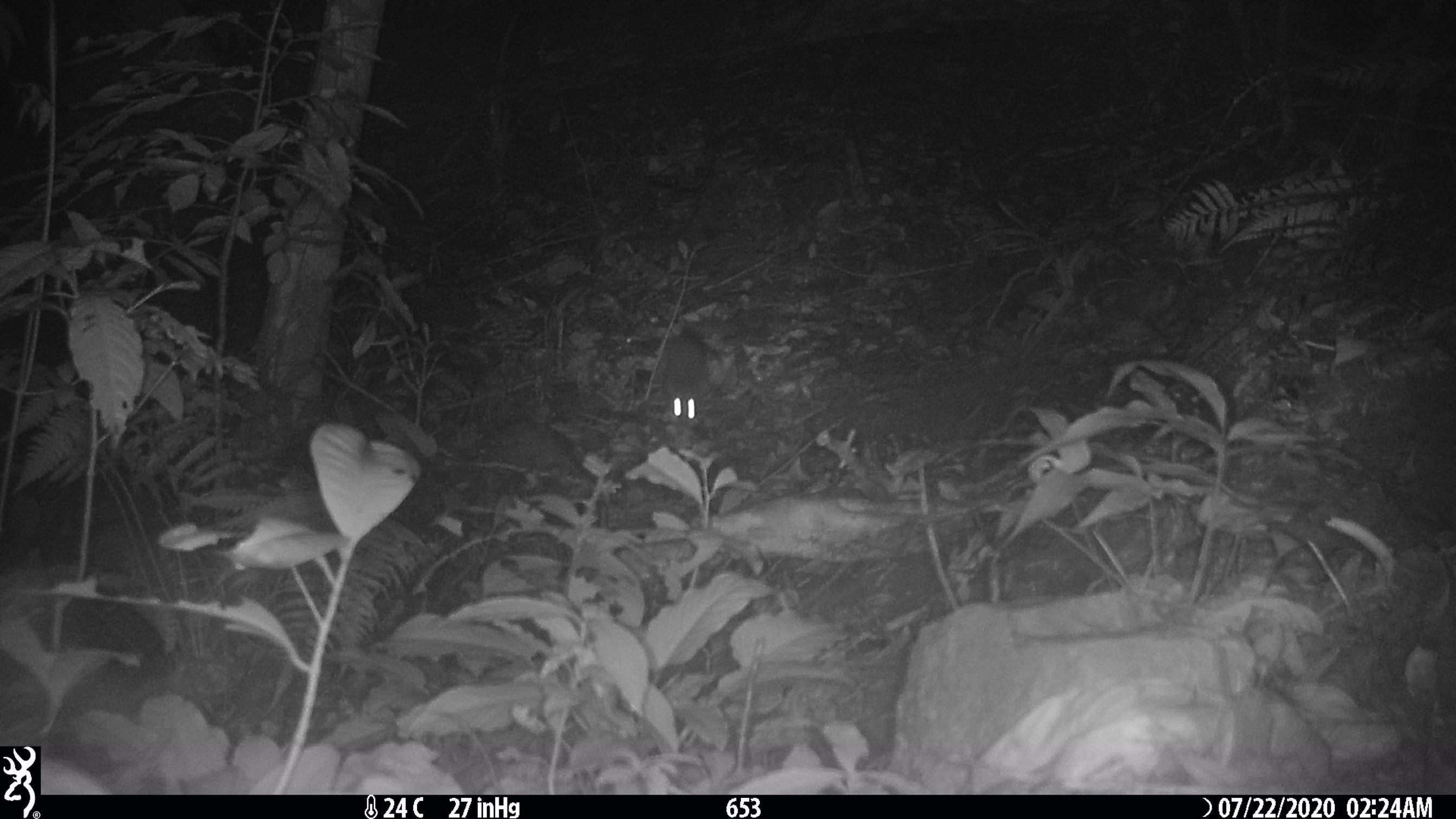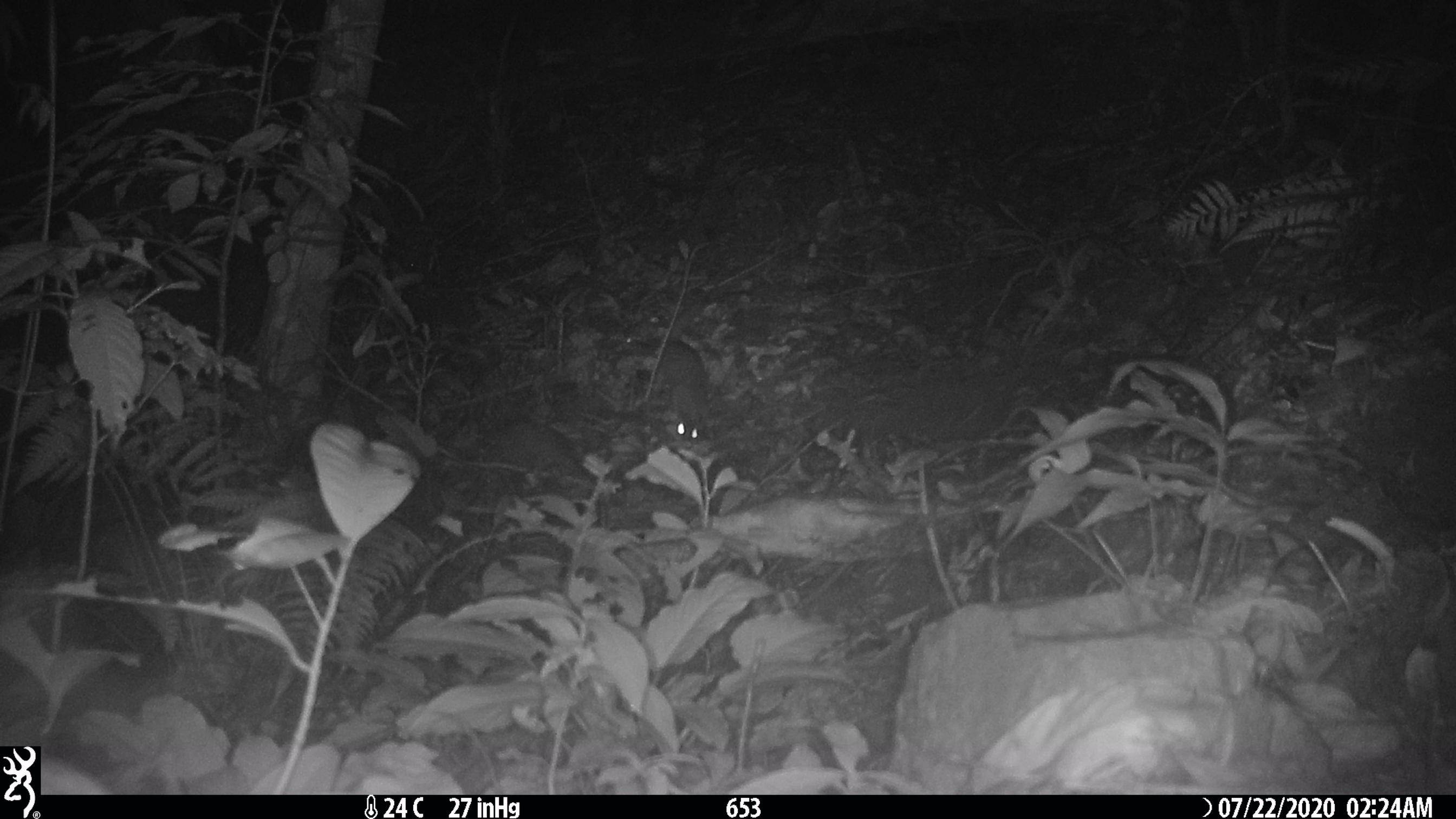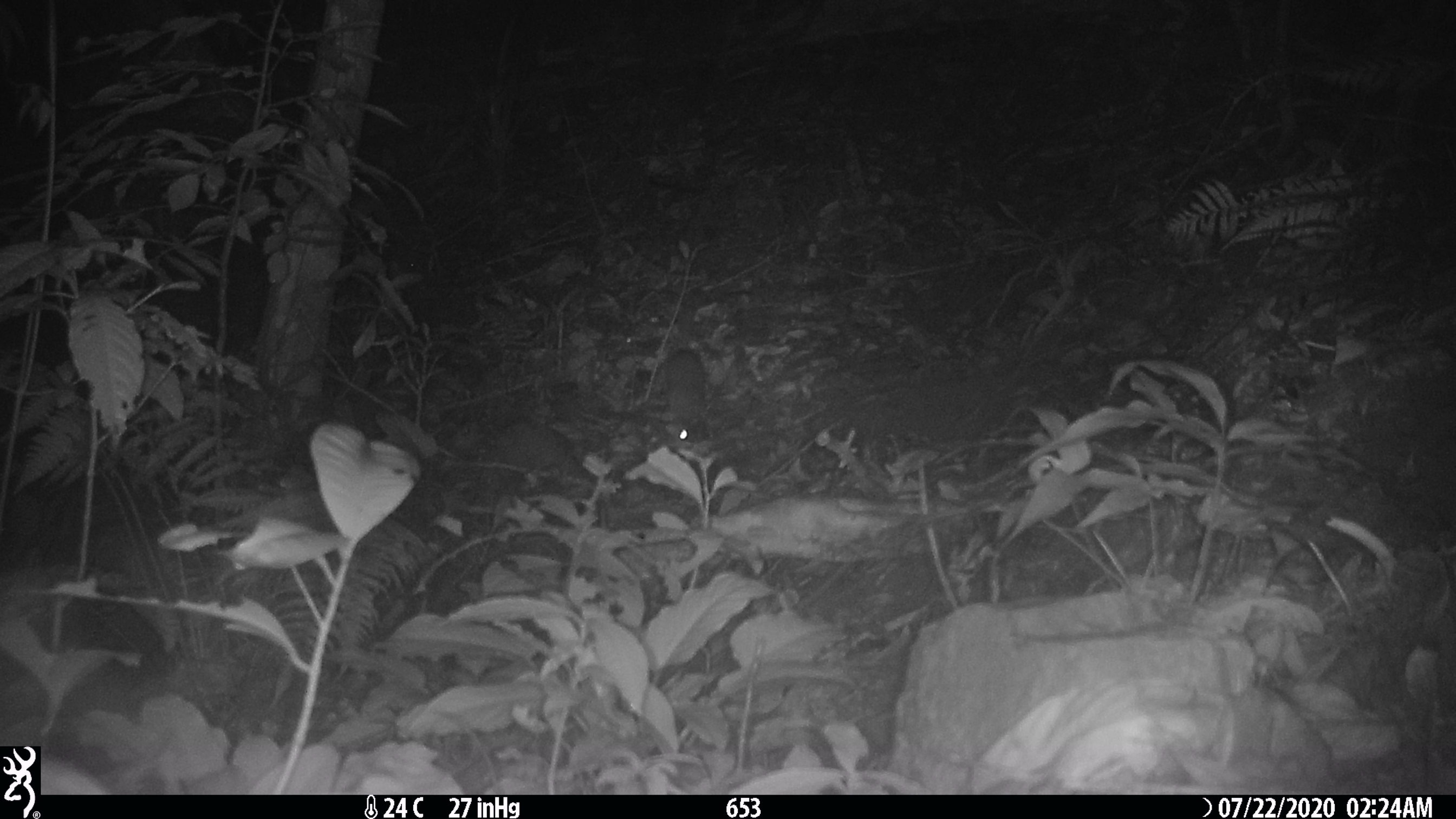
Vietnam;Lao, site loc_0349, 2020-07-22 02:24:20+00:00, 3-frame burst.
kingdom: Animalia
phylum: Chordata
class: Mammalia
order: Carnivora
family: Mustelidae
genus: Melogale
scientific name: Melogale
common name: ferret badger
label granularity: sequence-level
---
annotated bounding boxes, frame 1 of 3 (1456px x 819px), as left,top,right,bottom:
ferret badger: 661,321,721,431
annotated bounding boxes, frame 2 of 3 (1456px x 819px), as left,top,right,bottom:
ferret badger: 626,337,709,444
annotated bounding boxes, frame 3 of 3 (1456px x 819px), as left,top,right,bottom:
ferret badger: 661,348,712,448